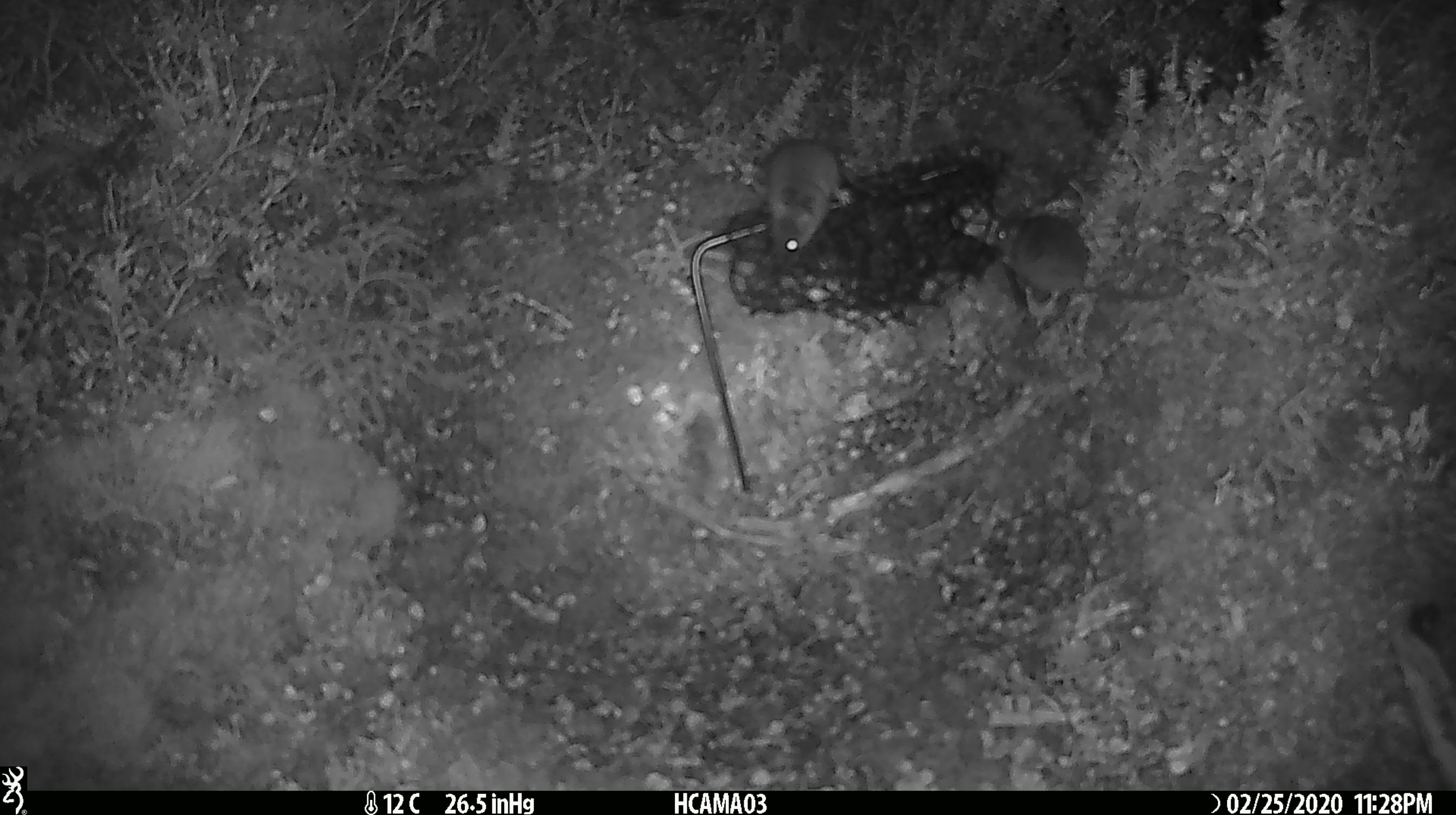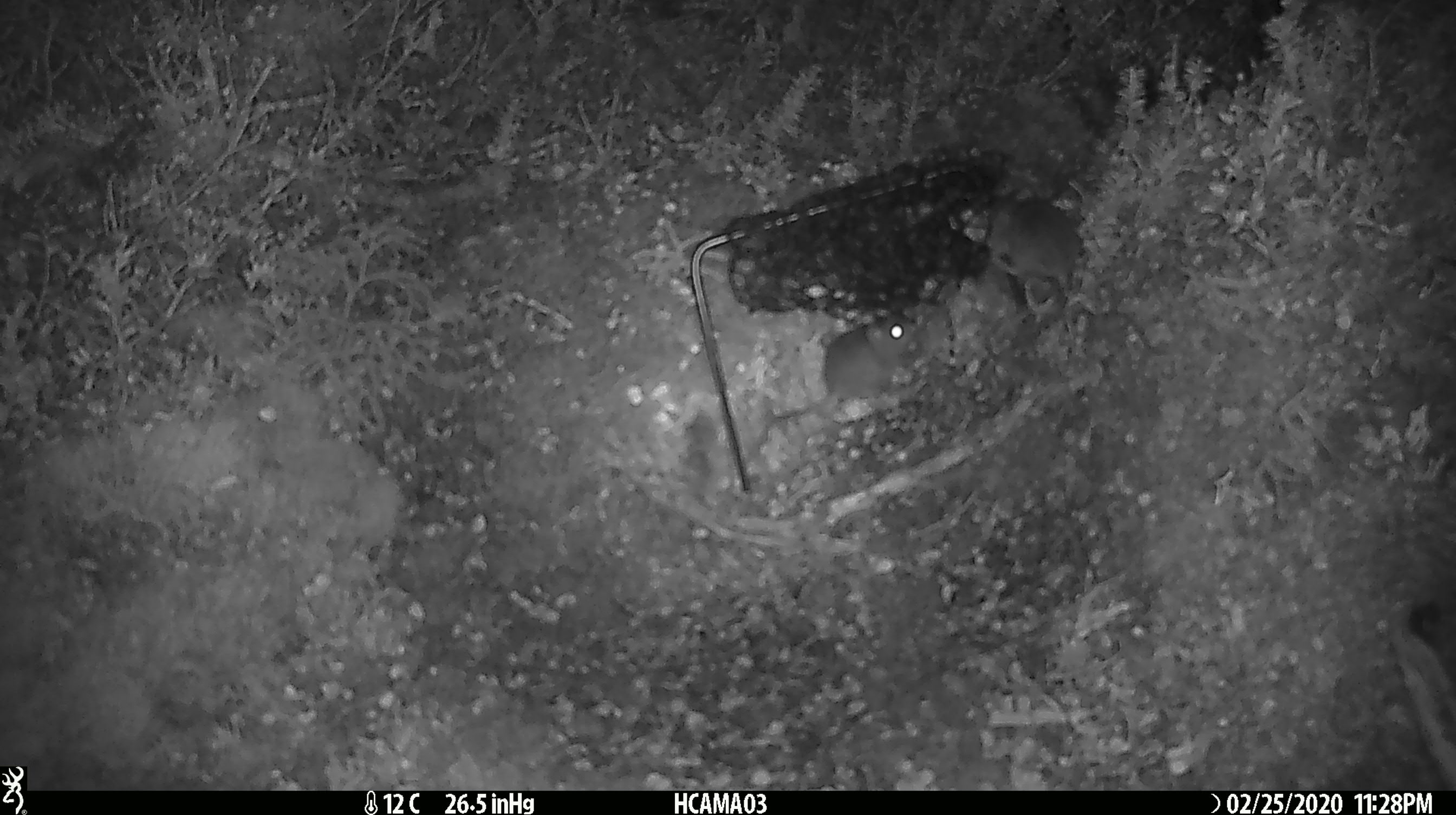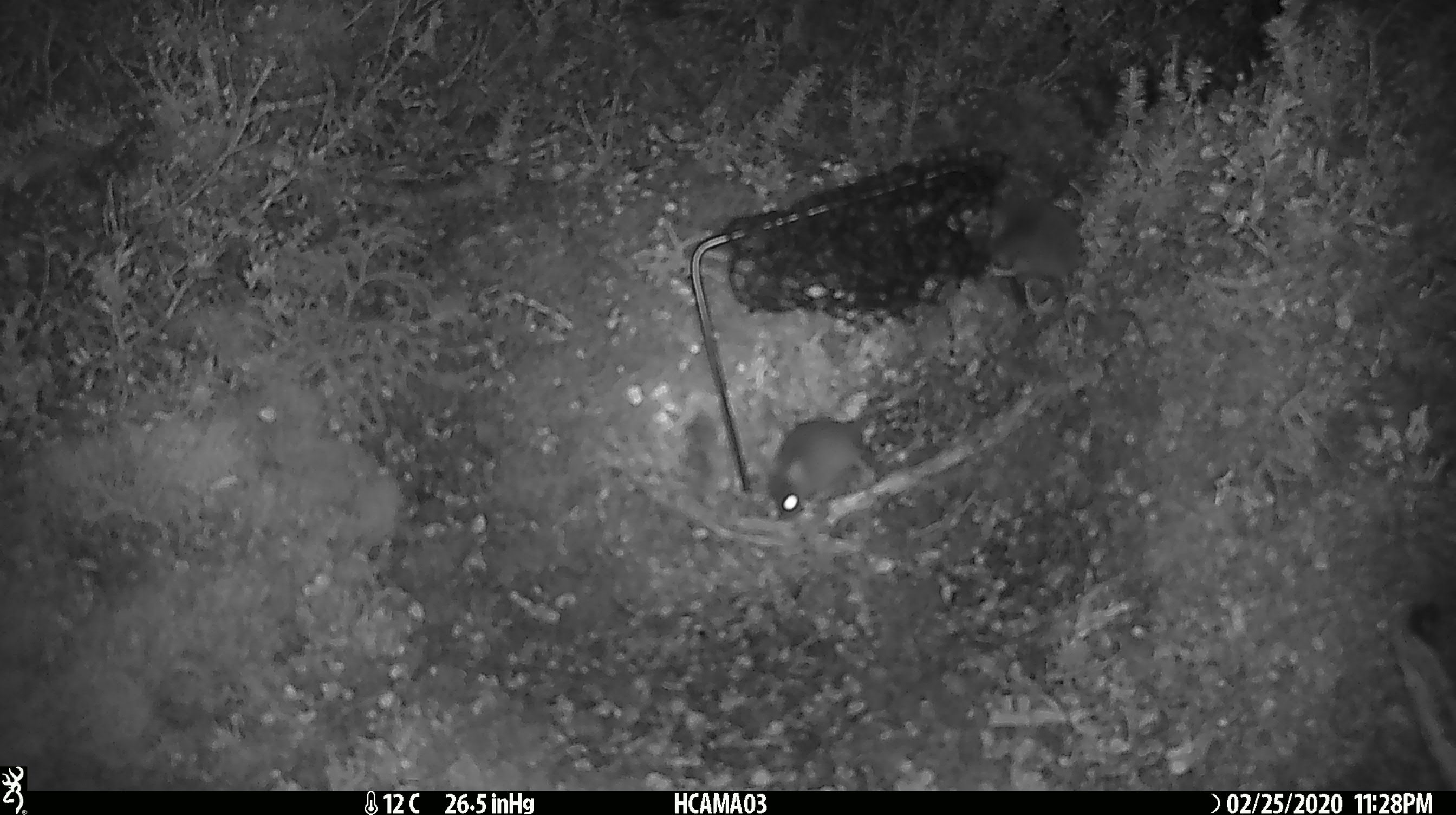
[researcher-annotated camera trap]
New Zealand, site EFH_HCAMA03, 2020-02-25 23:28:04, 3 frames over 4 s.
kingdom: Animalia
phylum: Chordata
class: Mammalia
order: Rodentia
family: Muridae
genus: Mus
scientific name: Mus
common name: mouse